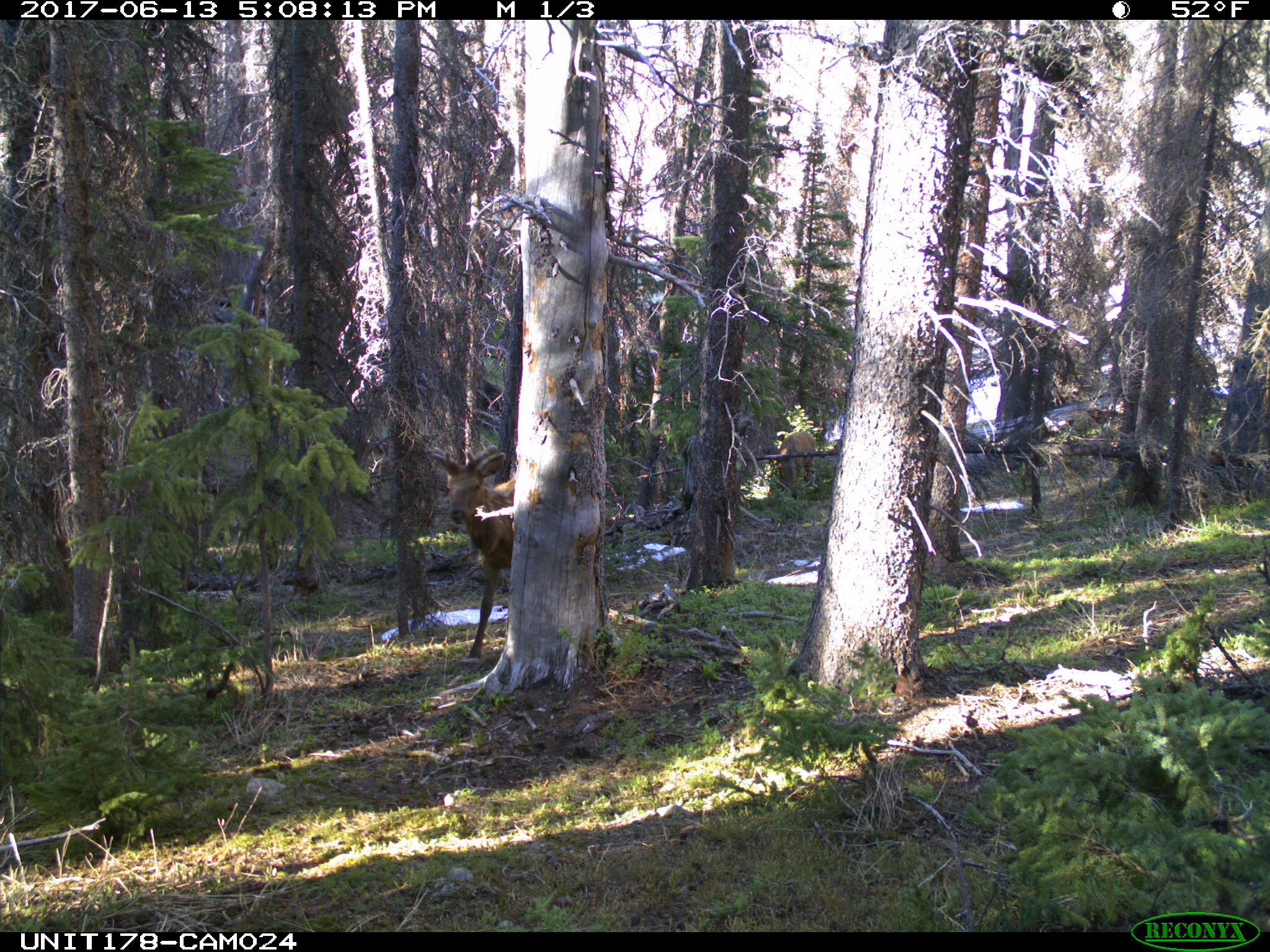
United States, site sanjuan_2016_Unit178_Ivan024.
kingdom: Animalia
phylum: Chordata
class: Mammalia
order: Artiodactyla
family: Cervidae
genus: Cervus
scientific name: Cervus elaphus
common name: red deer